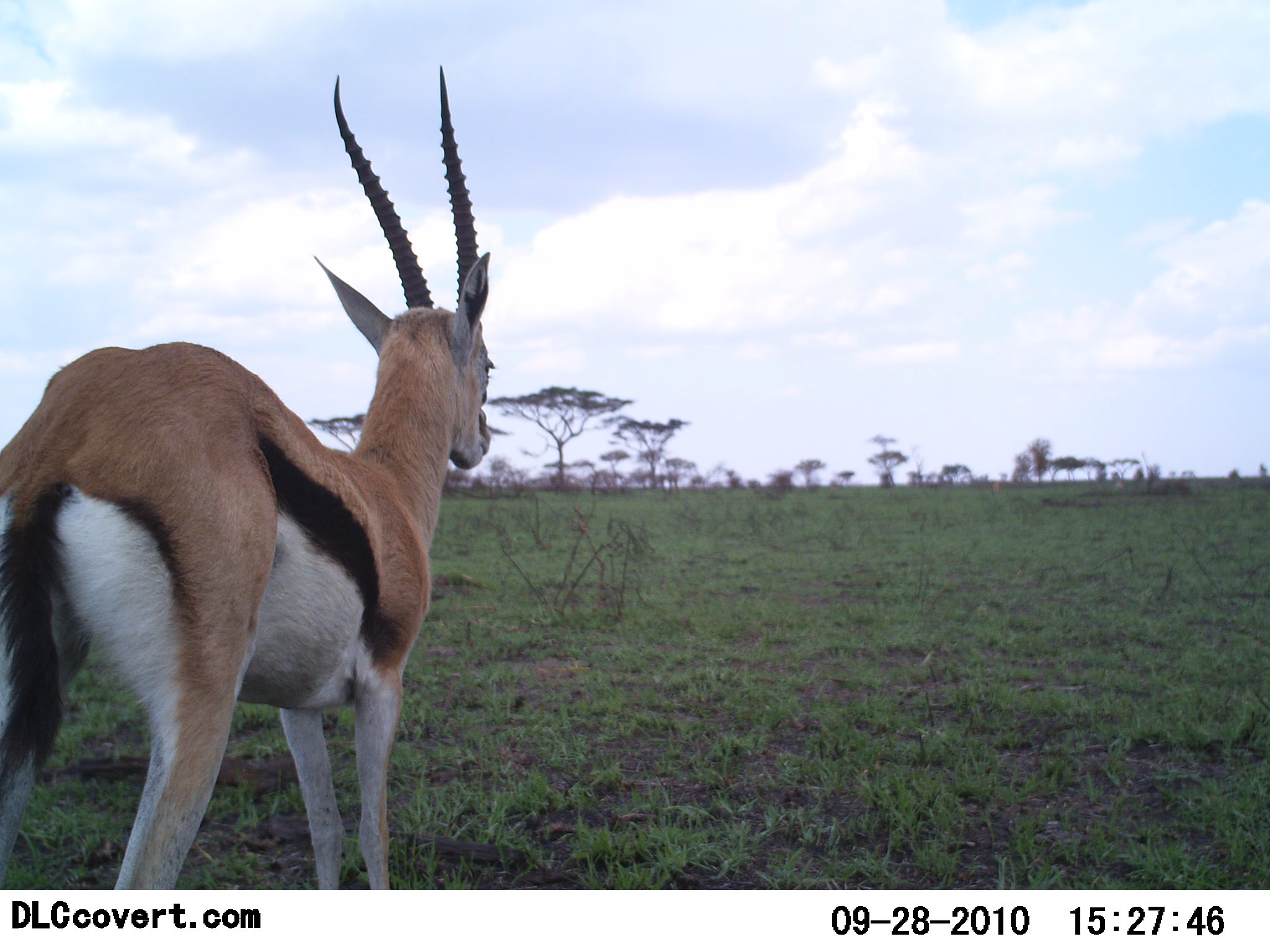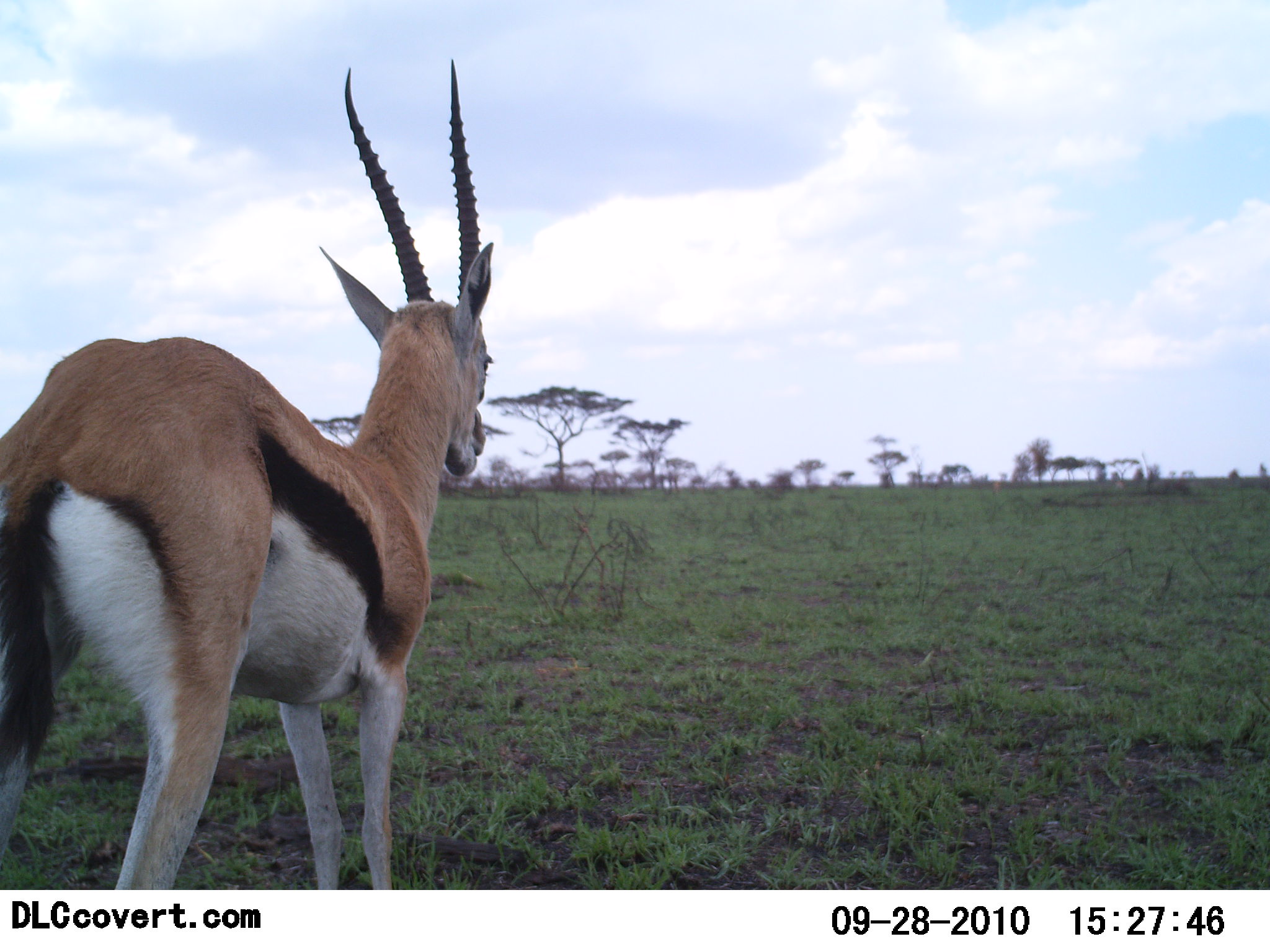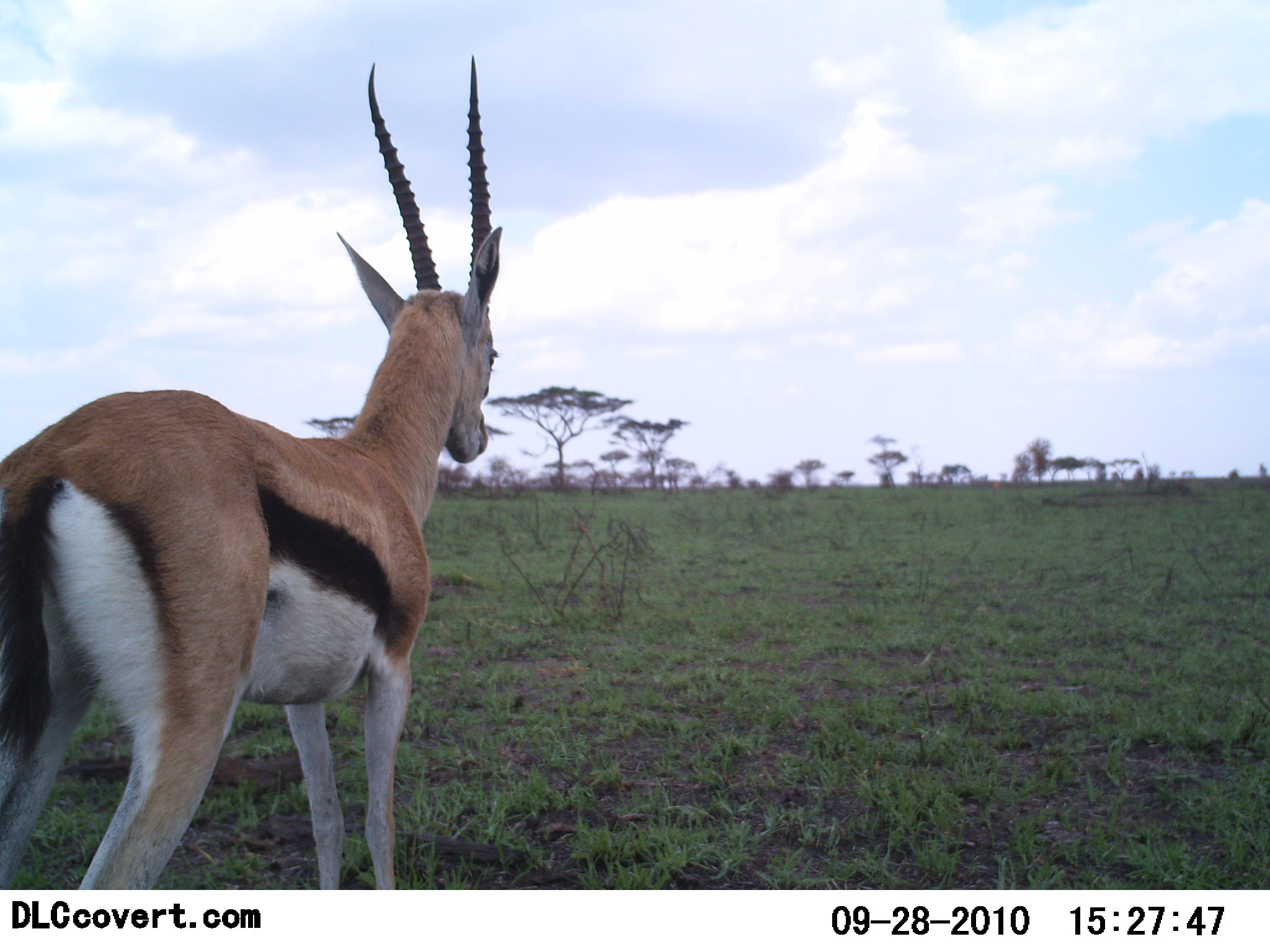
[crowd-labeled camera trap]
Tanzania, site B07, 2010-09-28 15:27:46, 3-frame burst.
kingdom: Animalia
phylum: Chordata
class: Mammalia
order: Artiodactyla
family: Bovidae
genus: Eudorcas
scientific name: Eudorcas thomsonii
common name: thomson's gazelle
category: gazellethomsons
Gazellethomsons (thomson's gazelle) (Eudorcas thomsonii), count 1. Behavior (volunteer vote fractions): standing 100%, resting 0%, moving 8%, interacting 0%. Young present (vote fraction): 0%. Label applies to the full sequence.